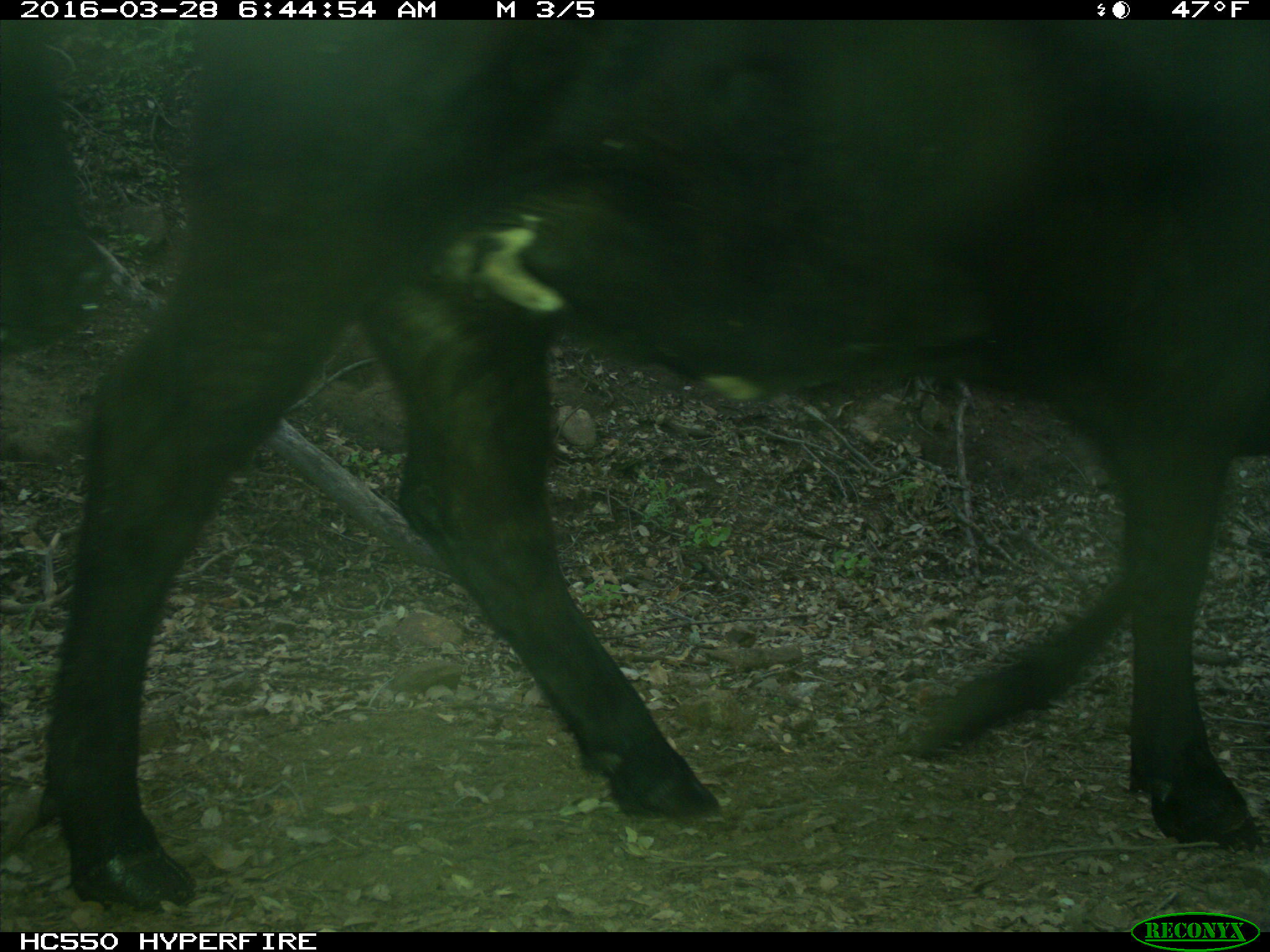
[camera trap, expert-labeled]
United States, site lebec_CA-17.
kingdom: Animalia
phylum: Chordata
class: Mammalia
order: Artiodactyla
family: Bovidae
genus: Bos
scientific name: Bos taurus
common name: domestic cow